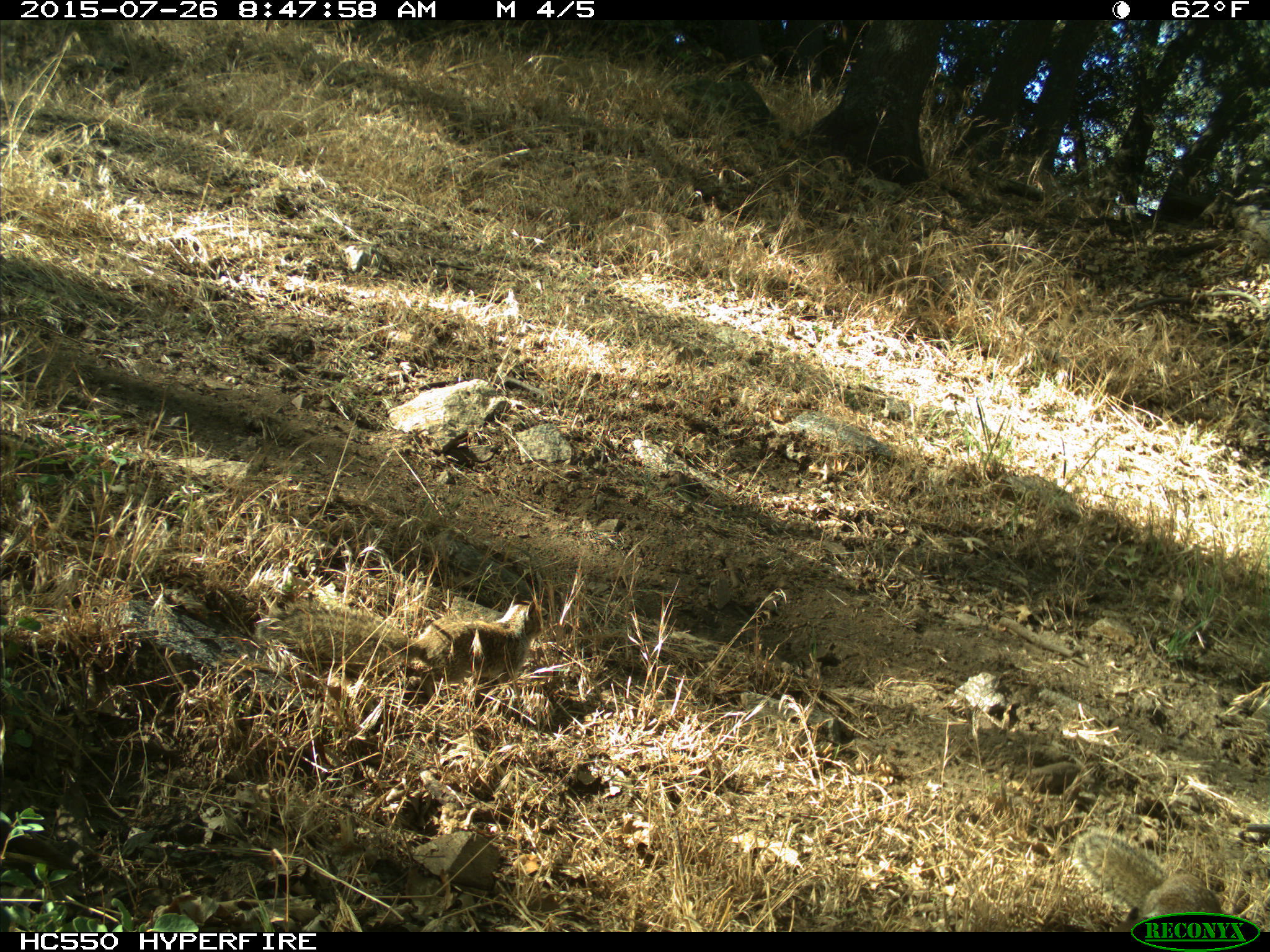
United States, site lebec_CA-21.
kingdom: Animalia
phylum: Chordata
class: Mammalia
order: Rodentia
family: Sciuridae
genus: Otospermophilus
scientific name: Otospermophilus beecheyi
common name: california ground squirrel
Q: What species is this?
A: Otospermophilus beecheyi (california ground squirrel).